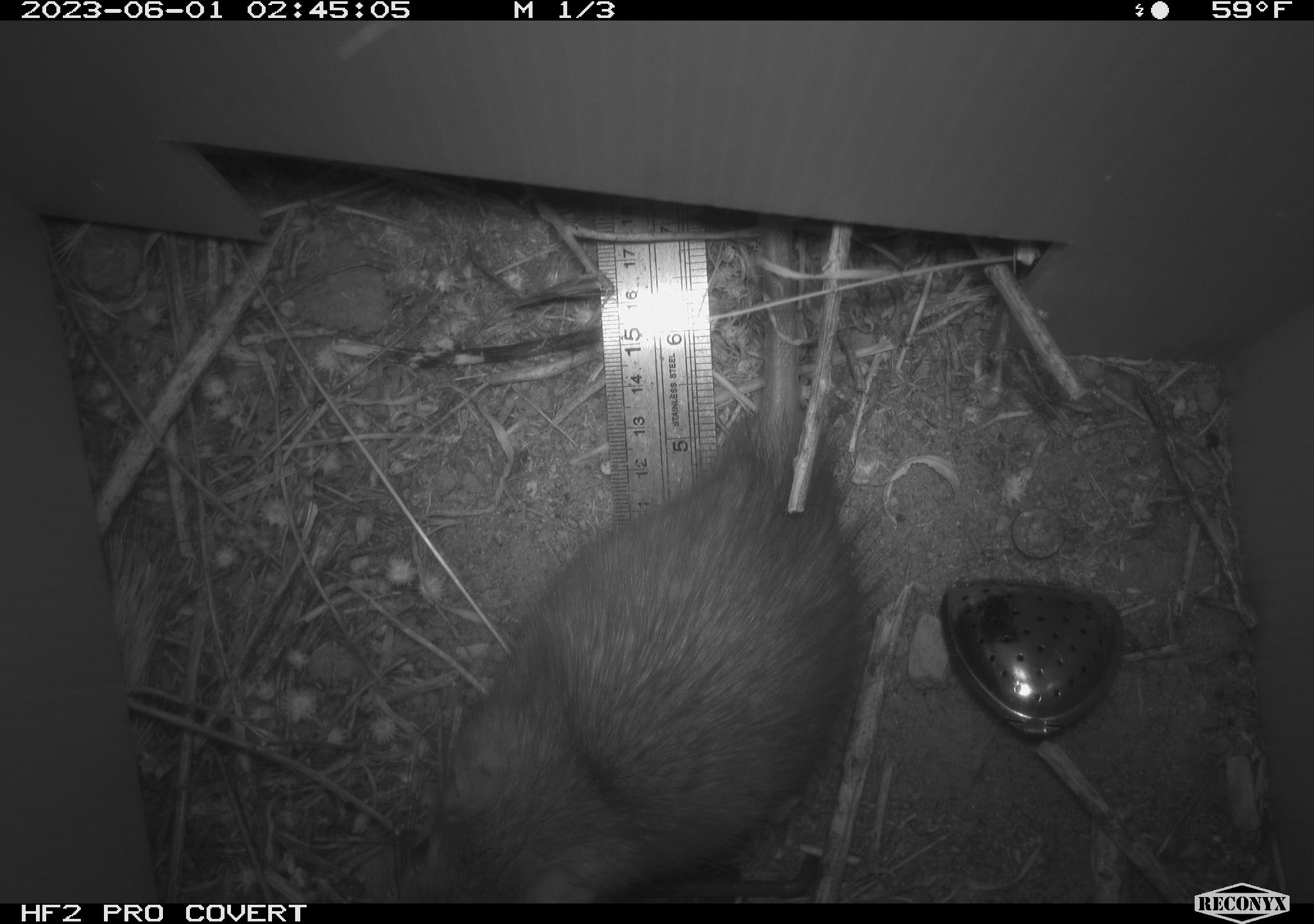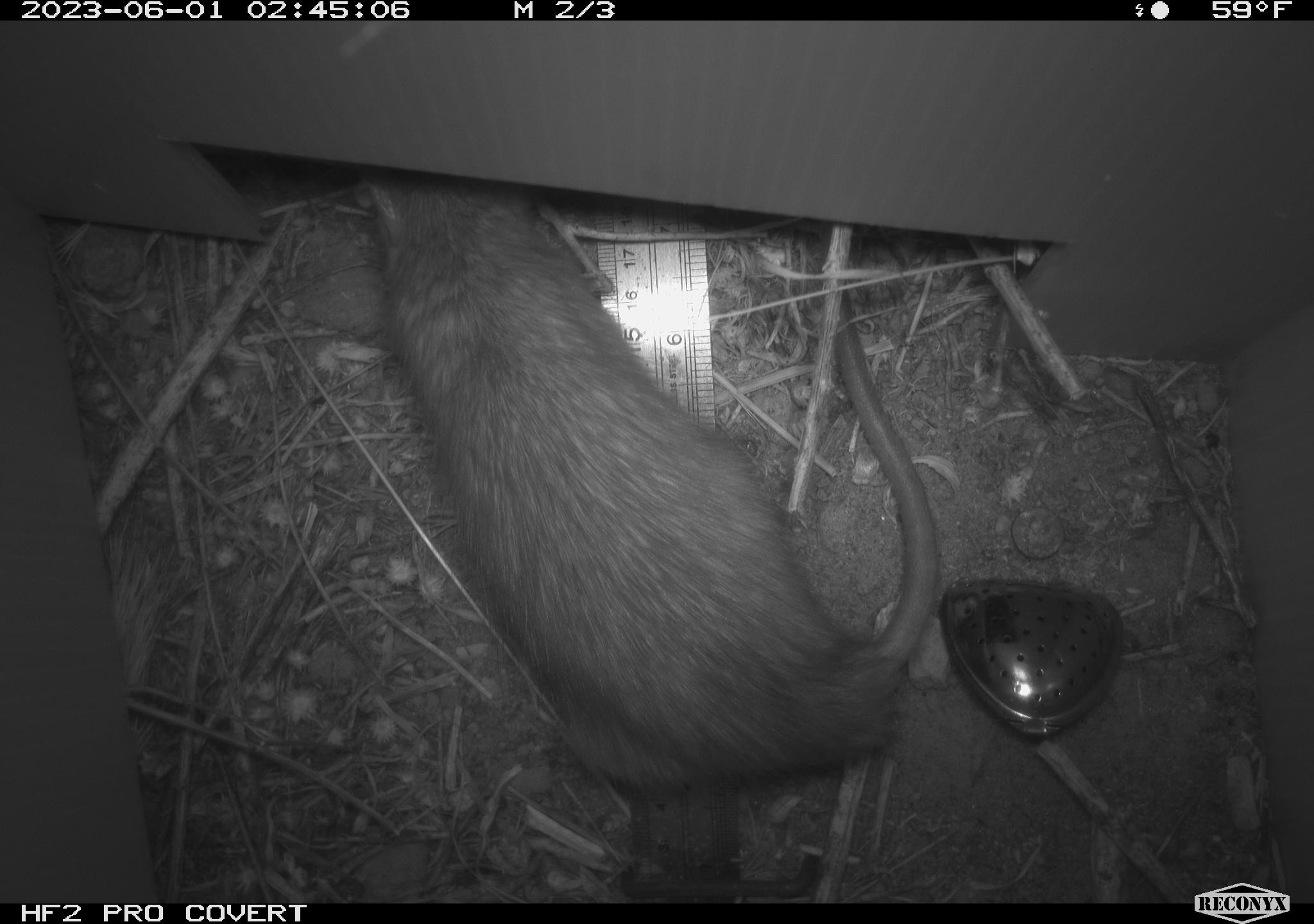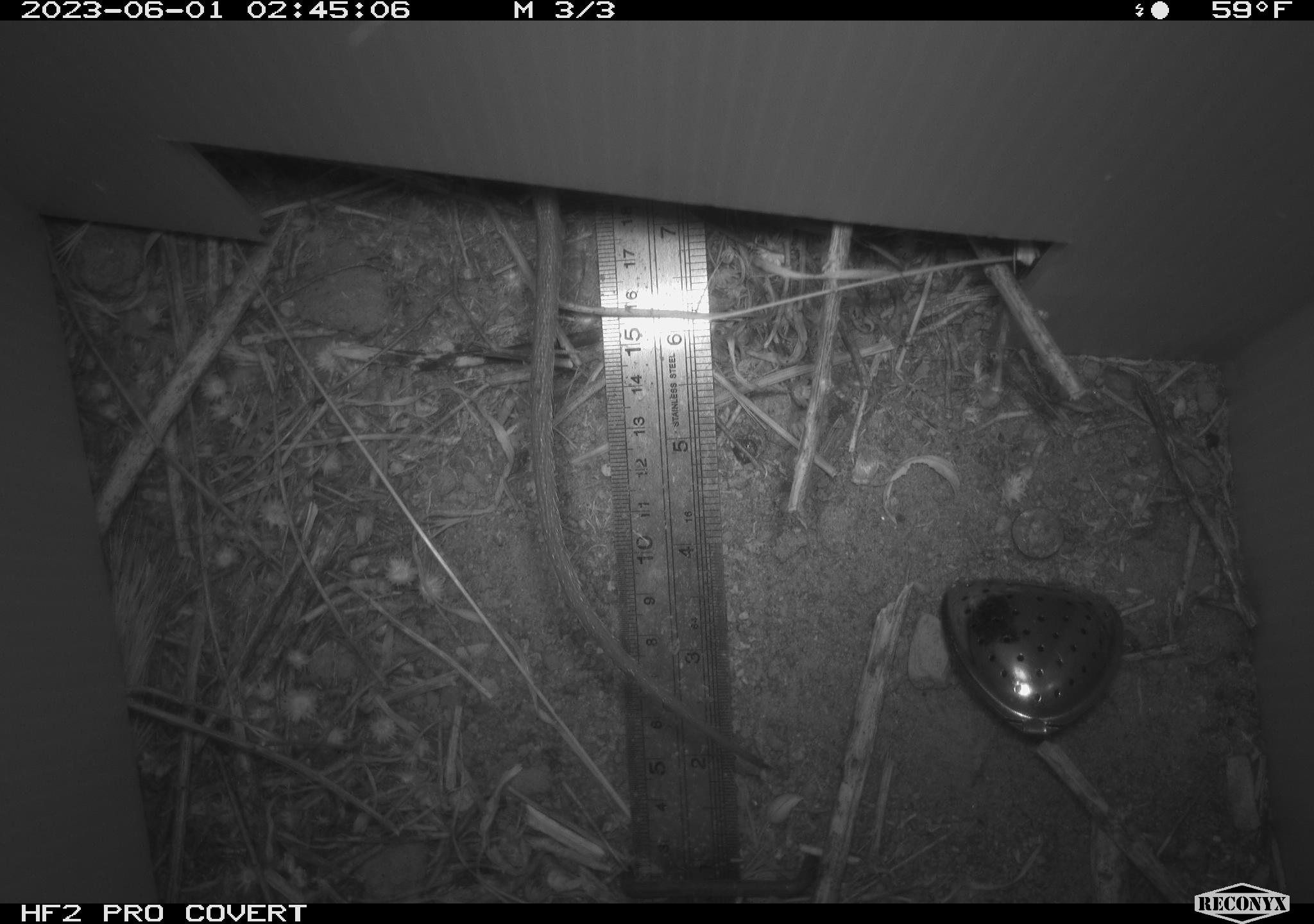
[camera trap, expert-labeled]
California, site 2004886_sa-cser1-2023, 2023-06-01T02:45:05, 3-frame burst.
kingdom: Animalia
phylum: Chordata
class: Mammalia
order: Rodentia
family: Muridae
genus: Rattus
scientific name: Rattus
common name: rat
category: rattus species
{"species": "rattus species (rat) (Rattus)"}